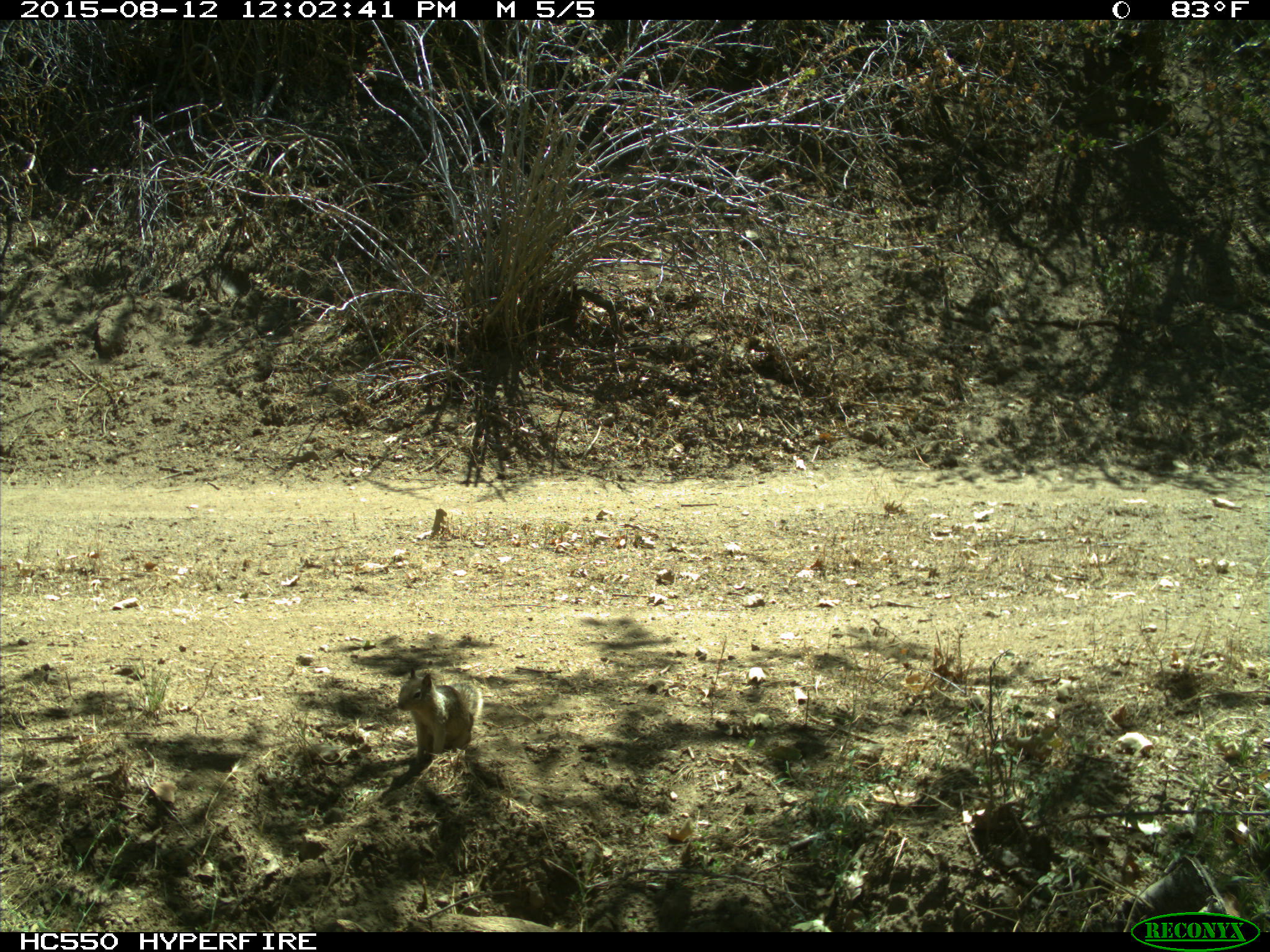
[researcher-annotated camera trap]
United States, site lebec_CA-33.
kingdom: Animalia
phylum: Chordata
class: Mammalia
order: Rodentia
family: Sciuridae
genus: Otospermophilus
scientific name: Otospermophilus beecheyi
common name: california ground squirrel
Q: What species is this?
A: Otospermophilus beecheyi (california ground squirrel).